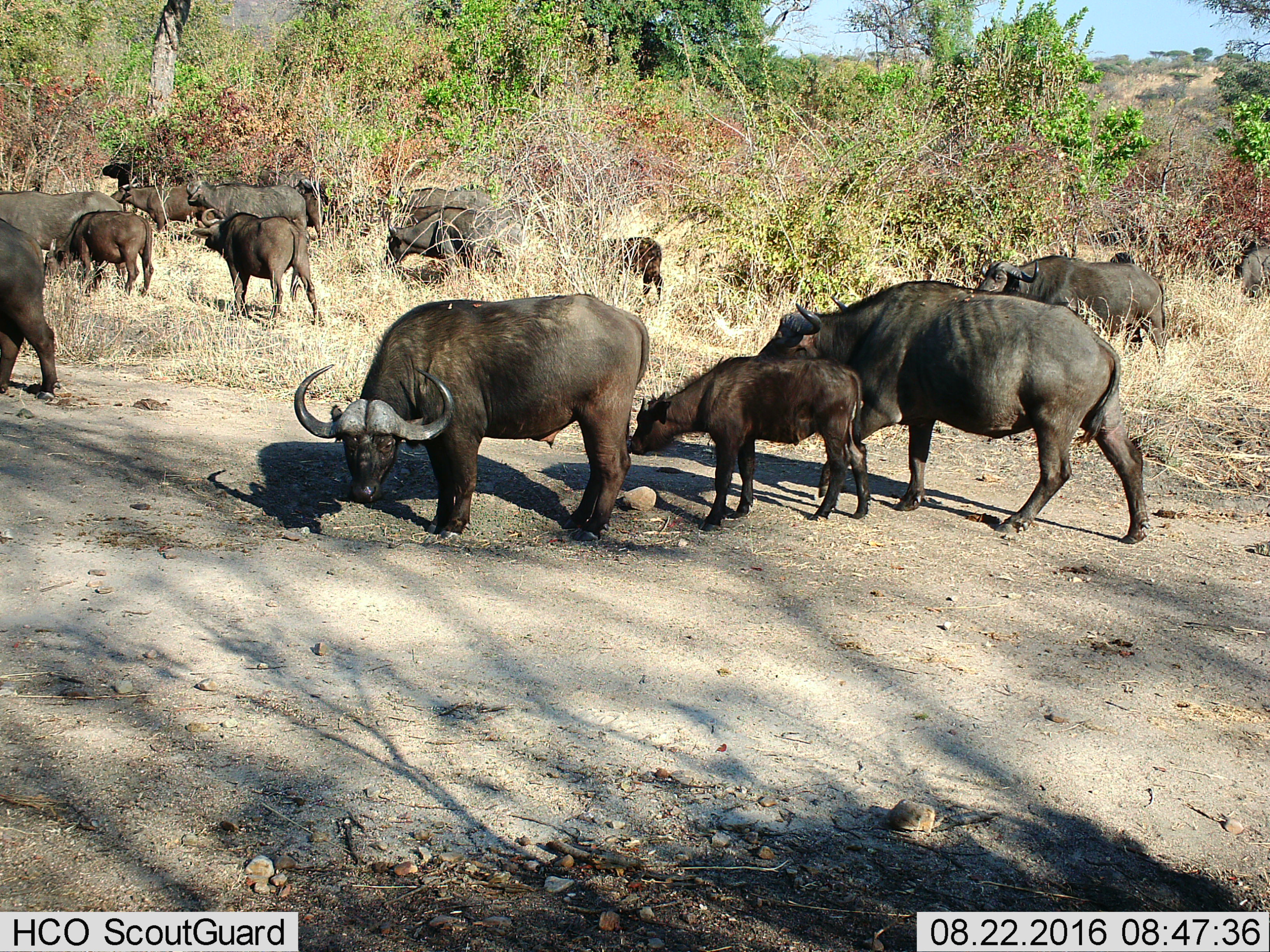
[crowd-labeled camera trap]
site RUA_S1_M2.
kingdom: Animalia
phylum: Chordata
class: Mammalia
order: Artiodactyla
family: Bovidae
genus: Syncerus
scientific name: Syncerus caffer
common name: african buffalo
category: buffalo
Buffalo (african buffalo) (Syncerus caffer), count 11-50. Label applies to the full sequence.